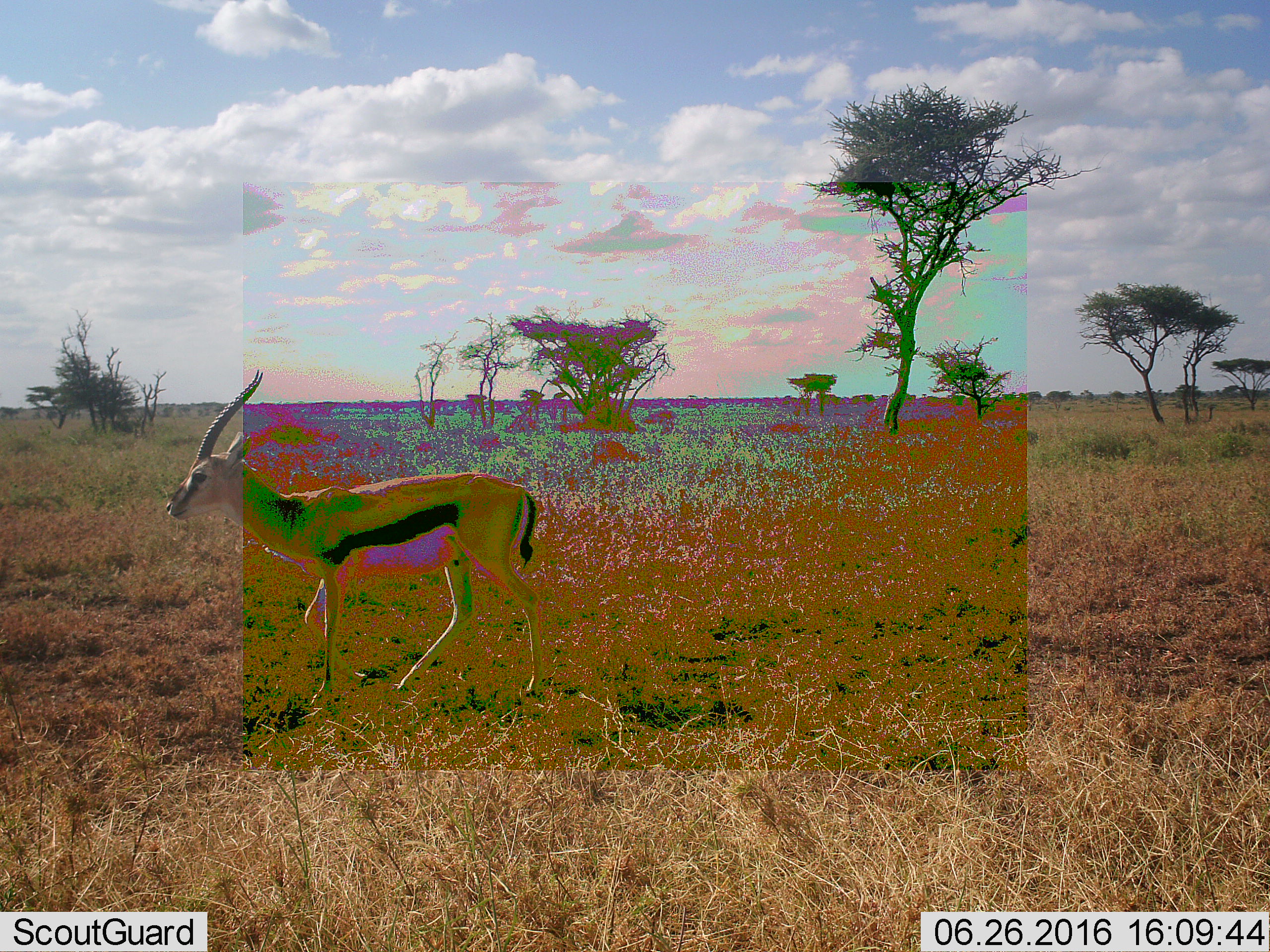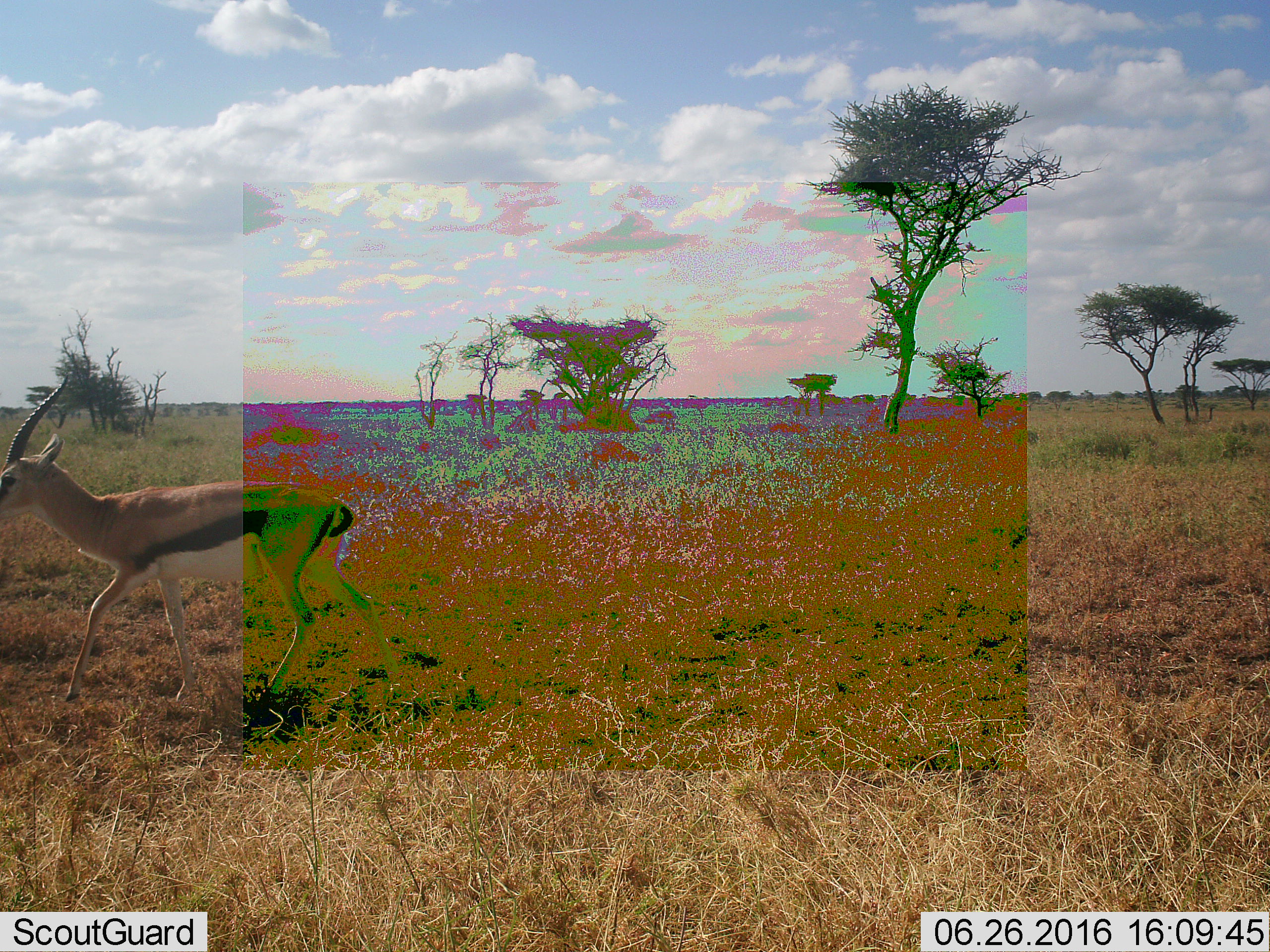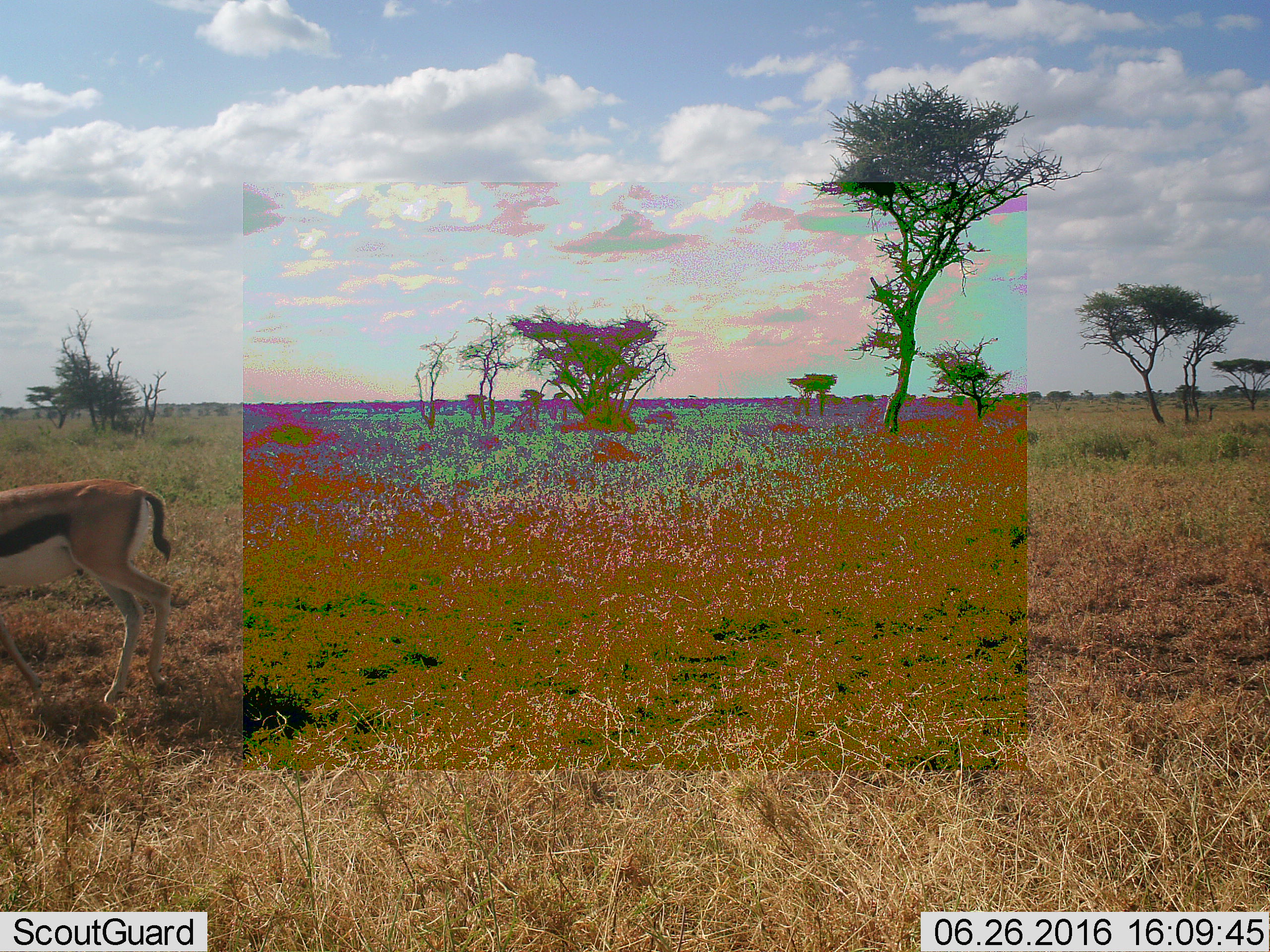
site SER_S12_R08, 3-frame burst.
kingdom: Animalia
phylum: Chordata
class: Mammalia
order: Artiodactyla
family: Bovidae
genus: Eudorcas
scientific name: Eudorcas thomsonii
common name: thomson's gazelle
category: gazellethomsons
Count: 1.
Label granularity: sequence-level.